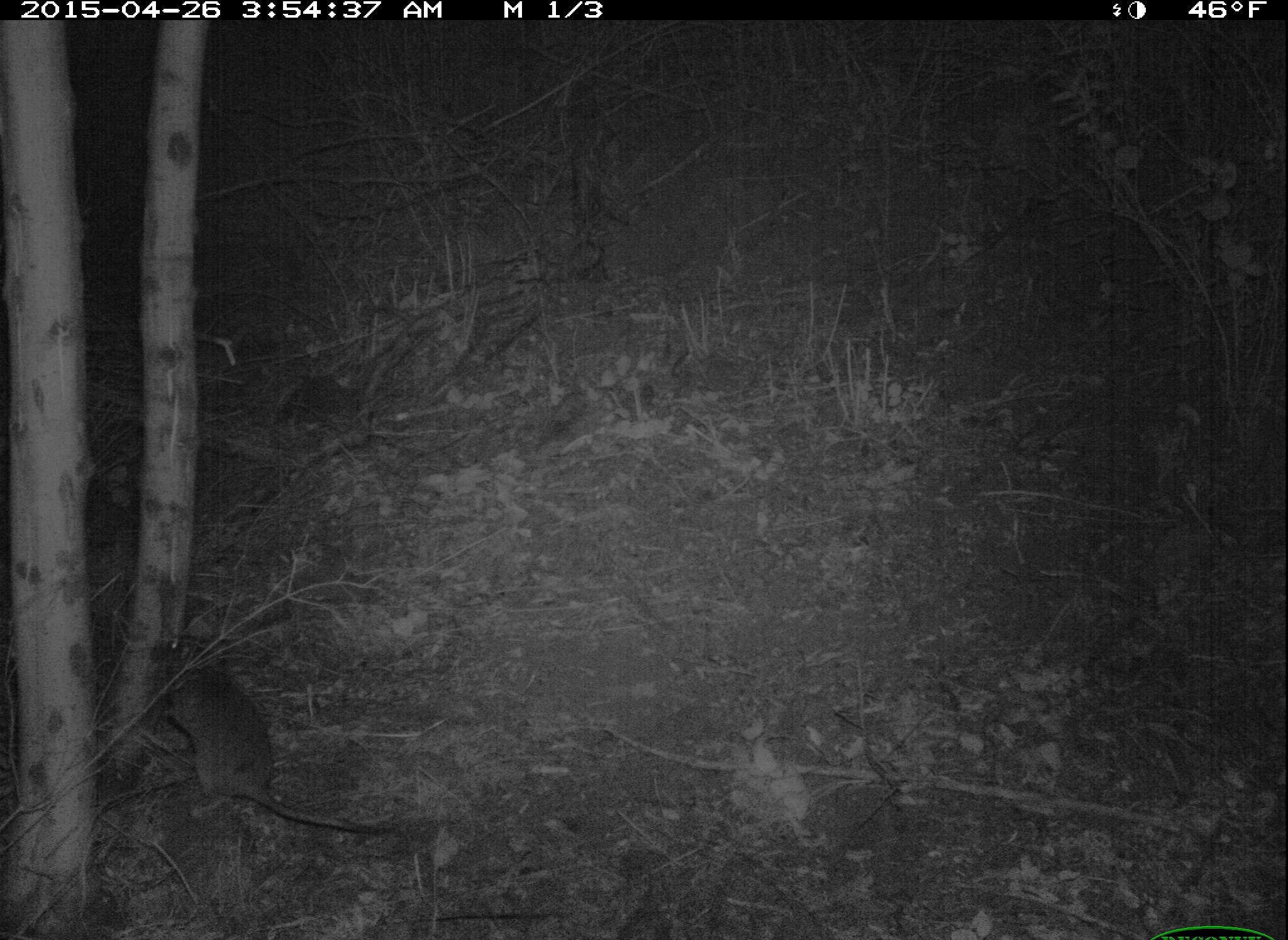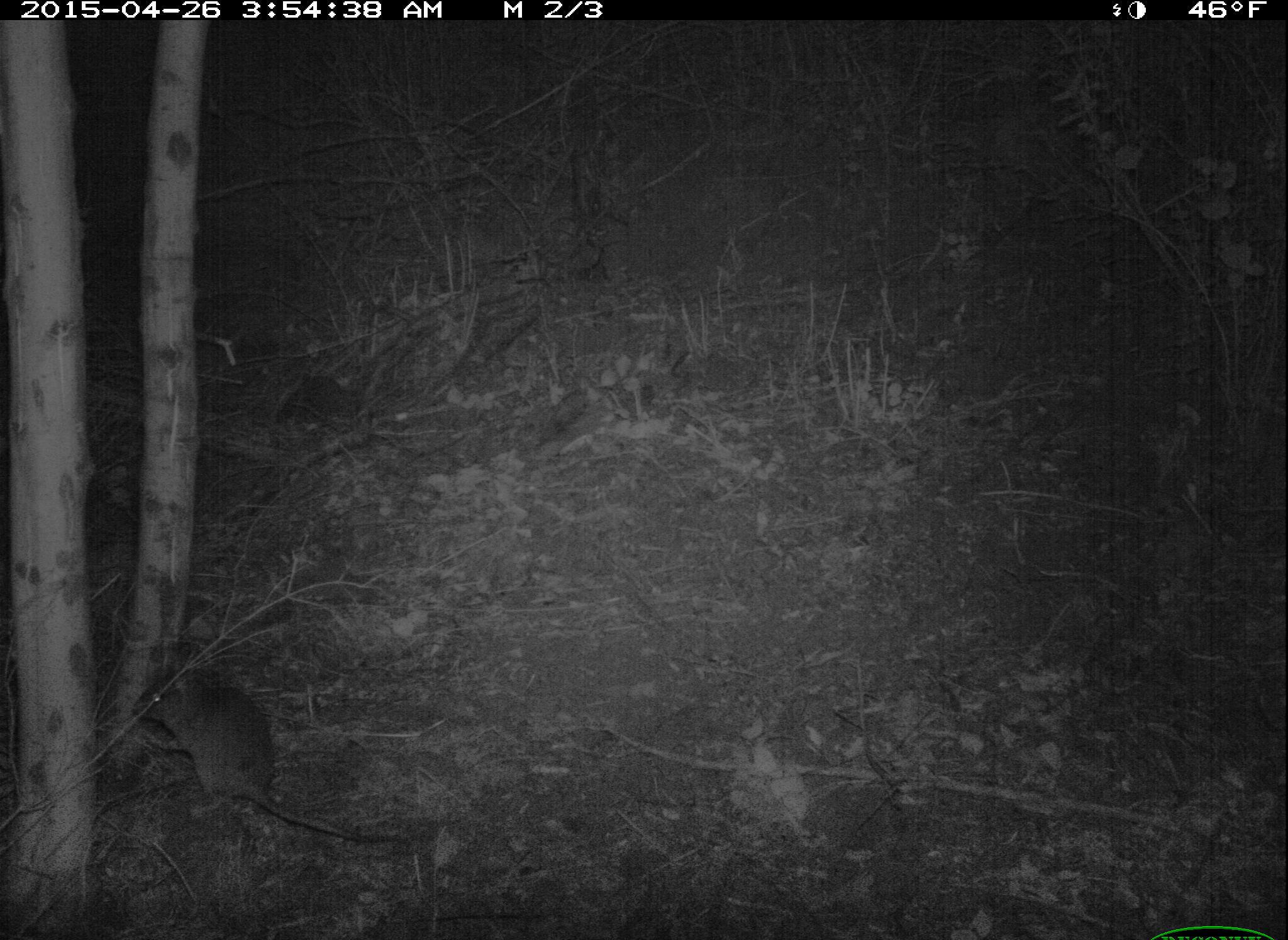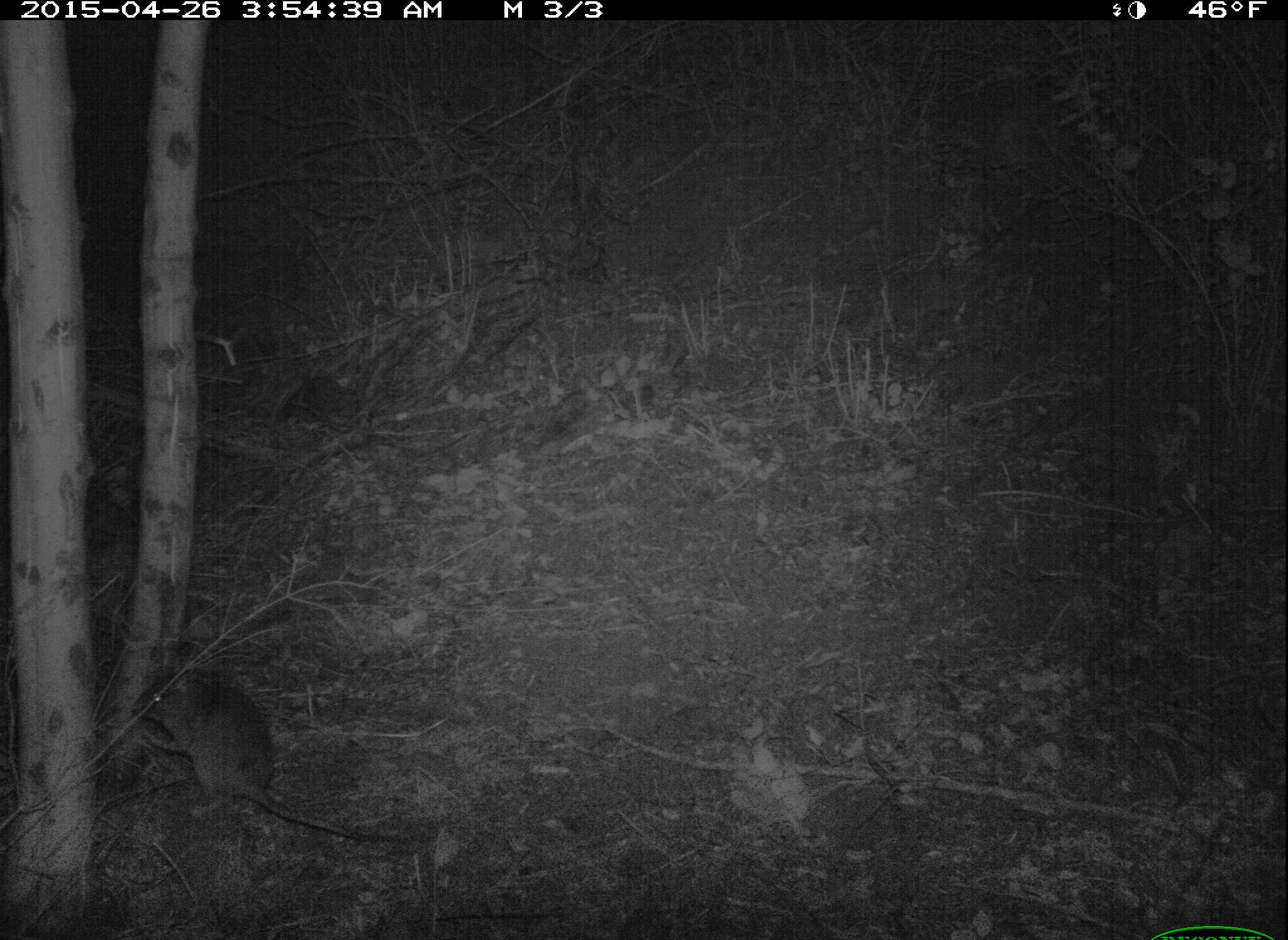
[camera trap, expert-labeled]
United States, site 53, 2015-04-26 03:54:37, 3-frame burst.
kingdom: Animalia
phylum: Chordata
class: Mammalia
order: Rodentia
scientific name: Rodentia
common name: rodent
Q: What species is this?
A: Rodent (Rodentia).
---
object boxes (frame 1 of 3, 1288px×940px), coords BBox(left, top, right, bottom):
rodent: BBox(157, 634, 395, 837)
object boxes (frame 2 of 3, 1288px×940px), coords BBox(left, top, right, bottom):
rodent: BBox(130, 665, 400, 849)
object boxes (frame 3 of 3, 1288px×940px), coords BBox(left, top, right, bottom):
rodent: BBox(132, 670, 397, 849)